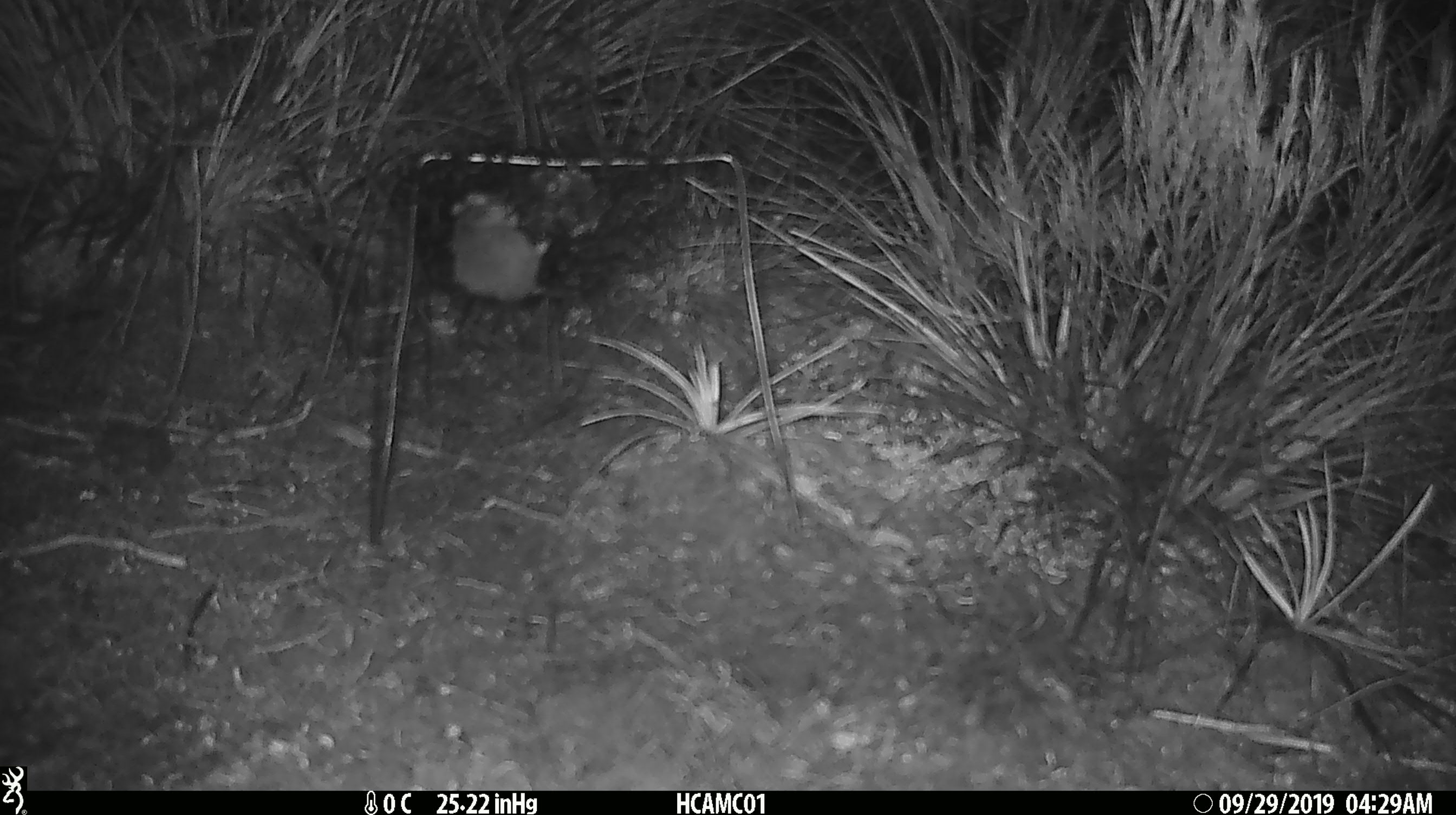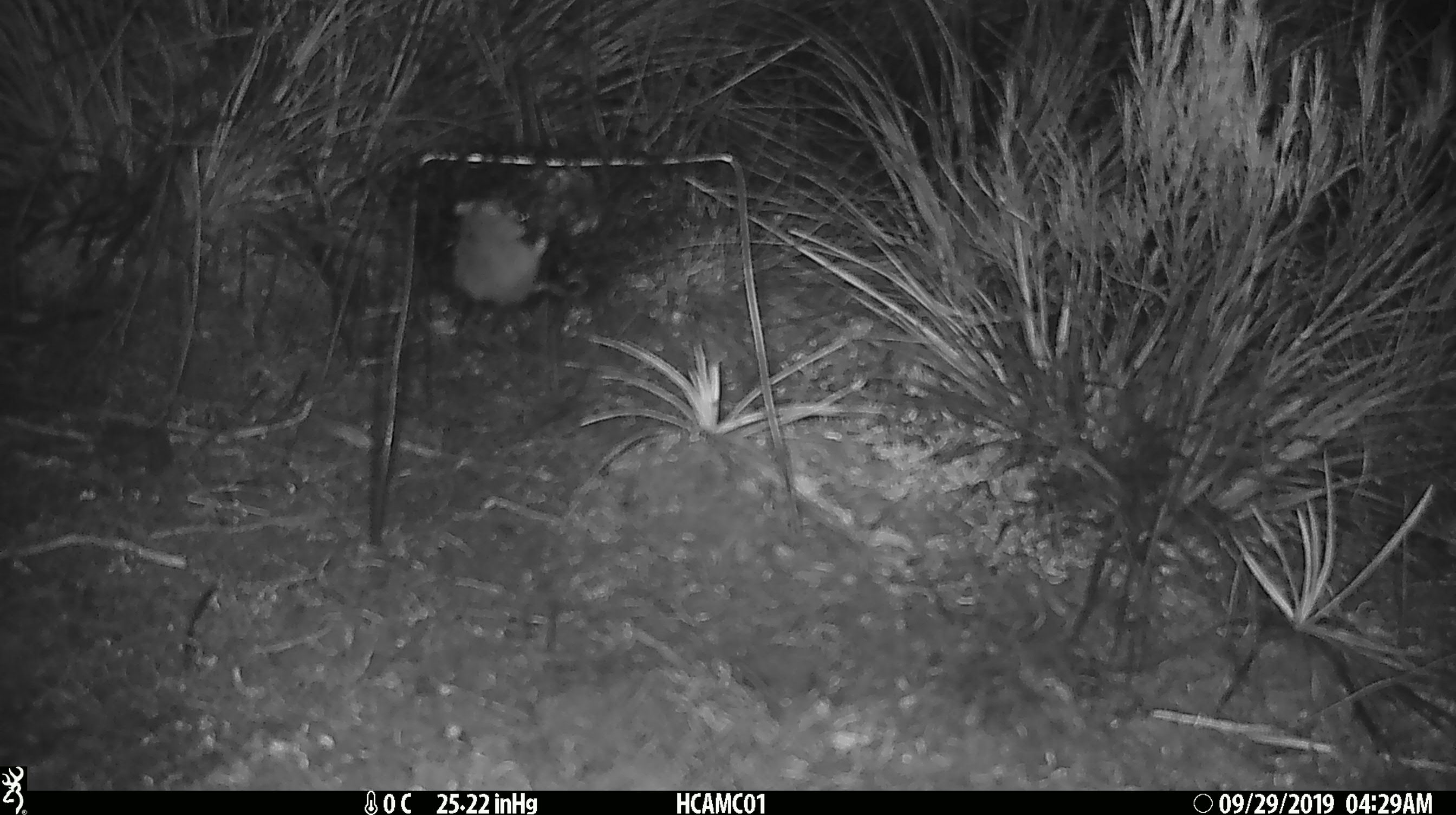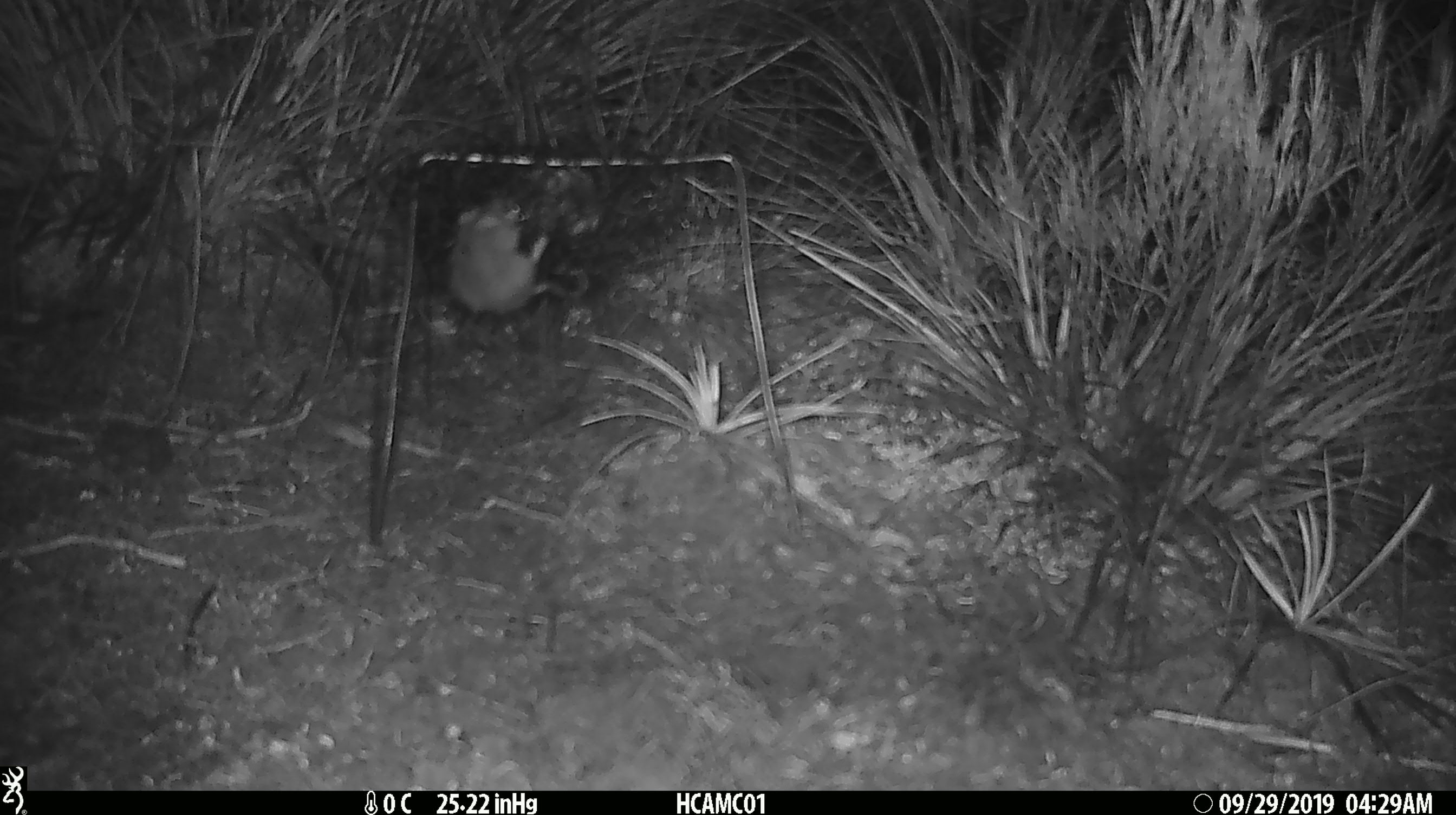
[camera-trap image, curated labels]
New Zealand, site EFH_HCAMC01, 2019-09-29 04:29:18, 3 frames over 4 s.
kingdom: Animalia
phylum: Chordata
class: Mammalia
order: Rodentia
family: Muridae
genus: Mus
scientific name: Mus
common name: mouse